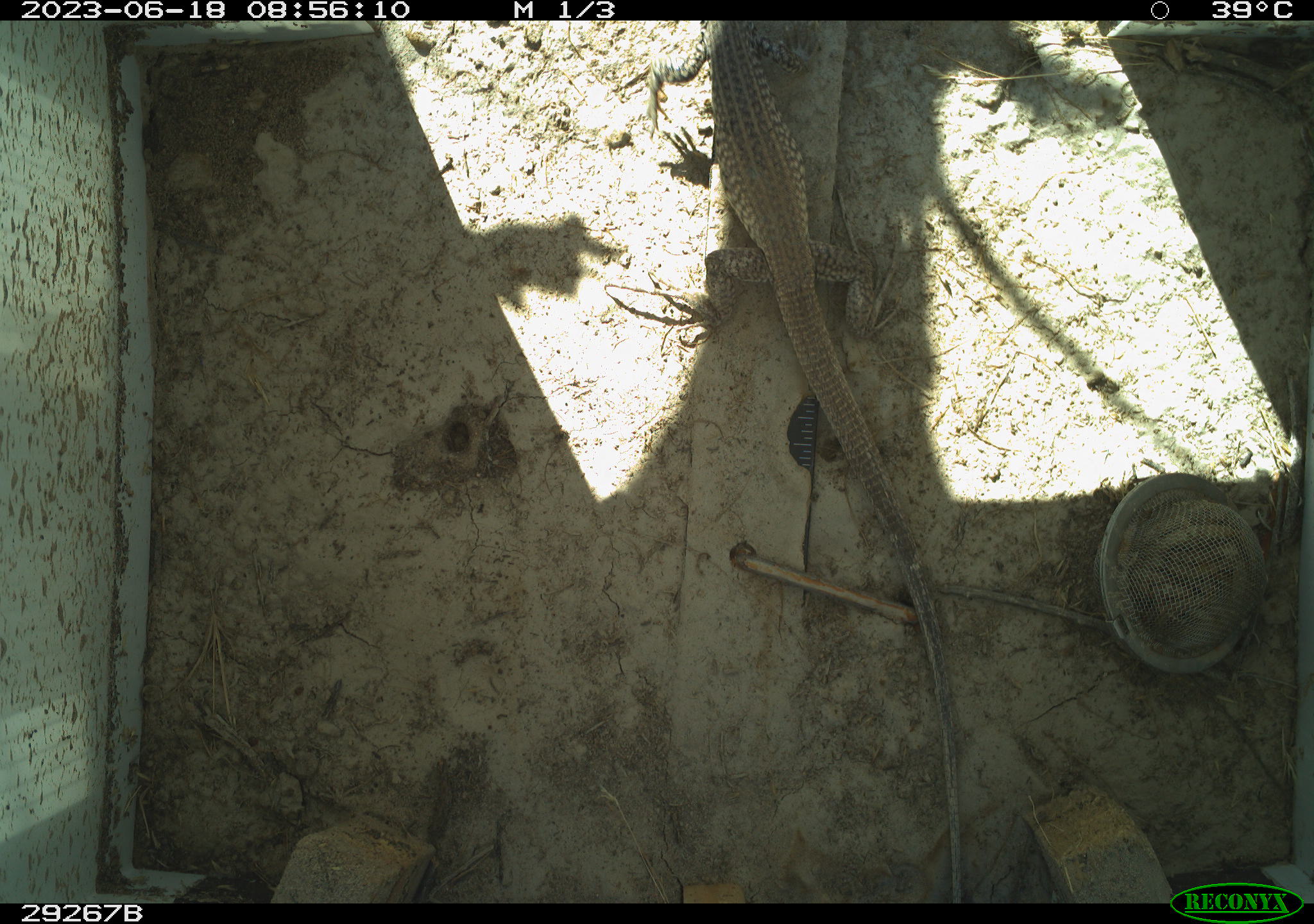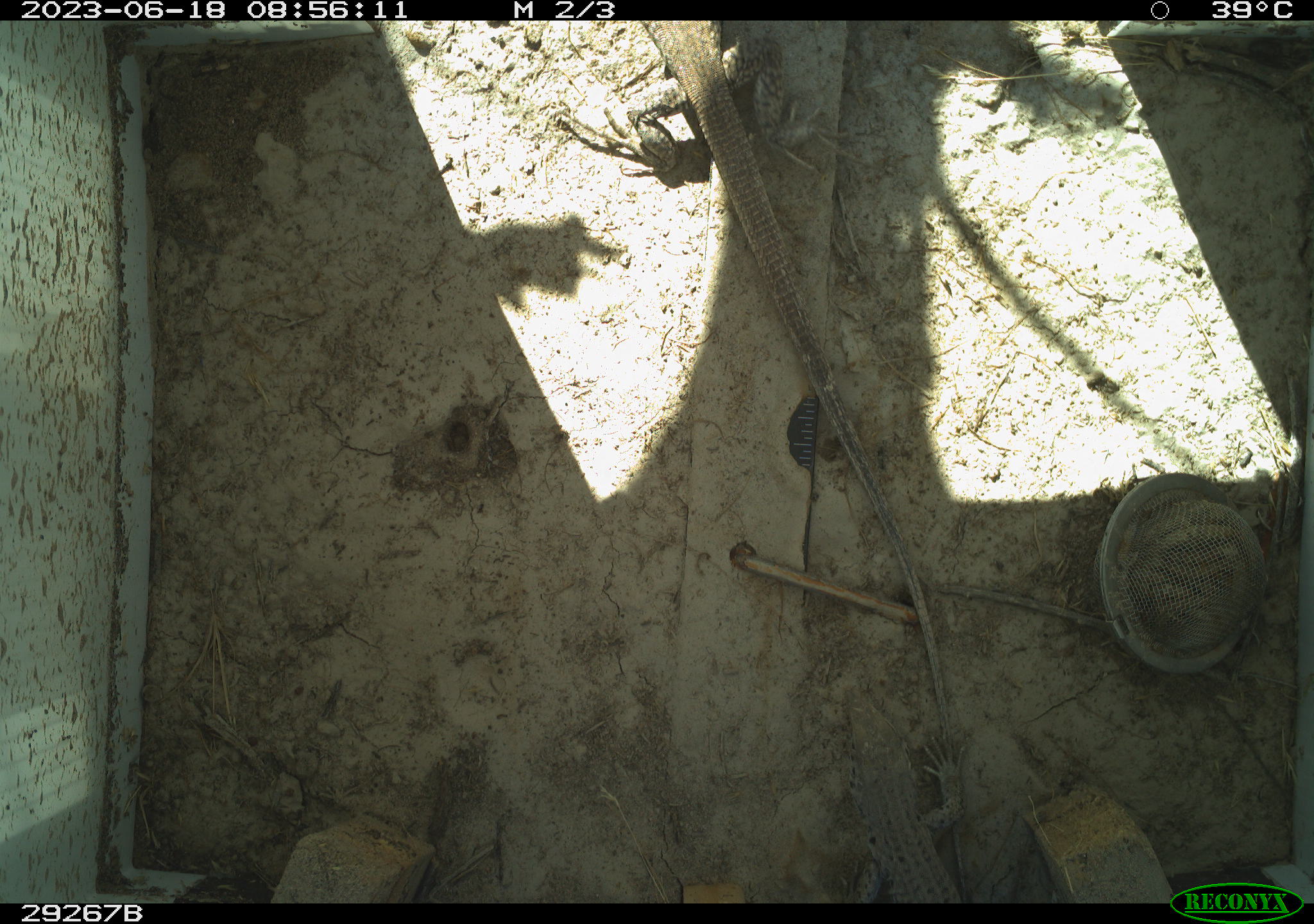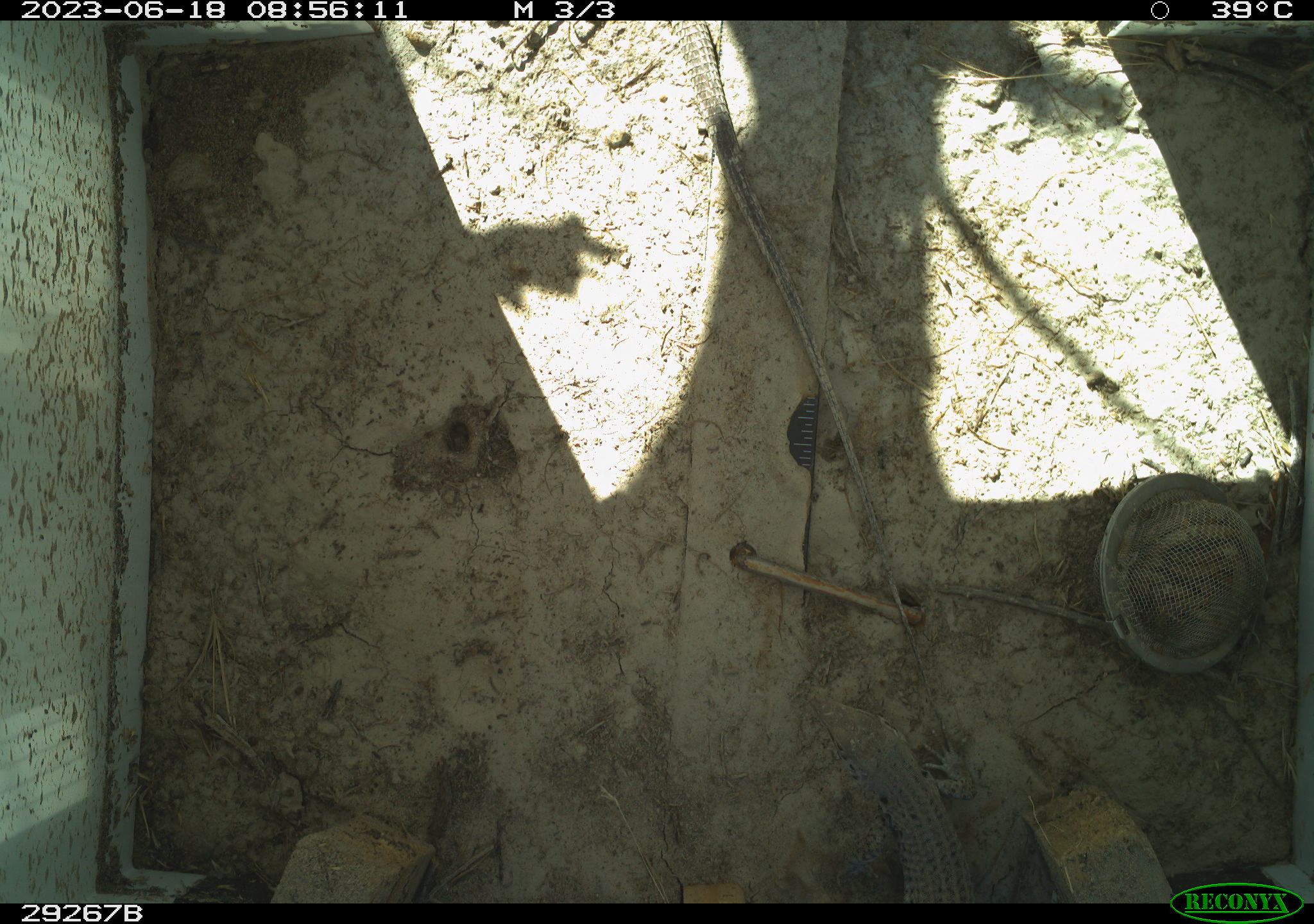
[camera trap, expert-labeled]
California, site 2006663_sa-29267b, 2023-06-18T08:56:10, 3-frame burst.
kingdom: Animalia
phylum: Chordata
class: Reptilia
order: Squamata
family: Teiidae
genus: Aspidoscelis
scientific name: Aspidoscelis tigris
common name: western whiptail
Western whiptail (Aspidoscelis tigris).